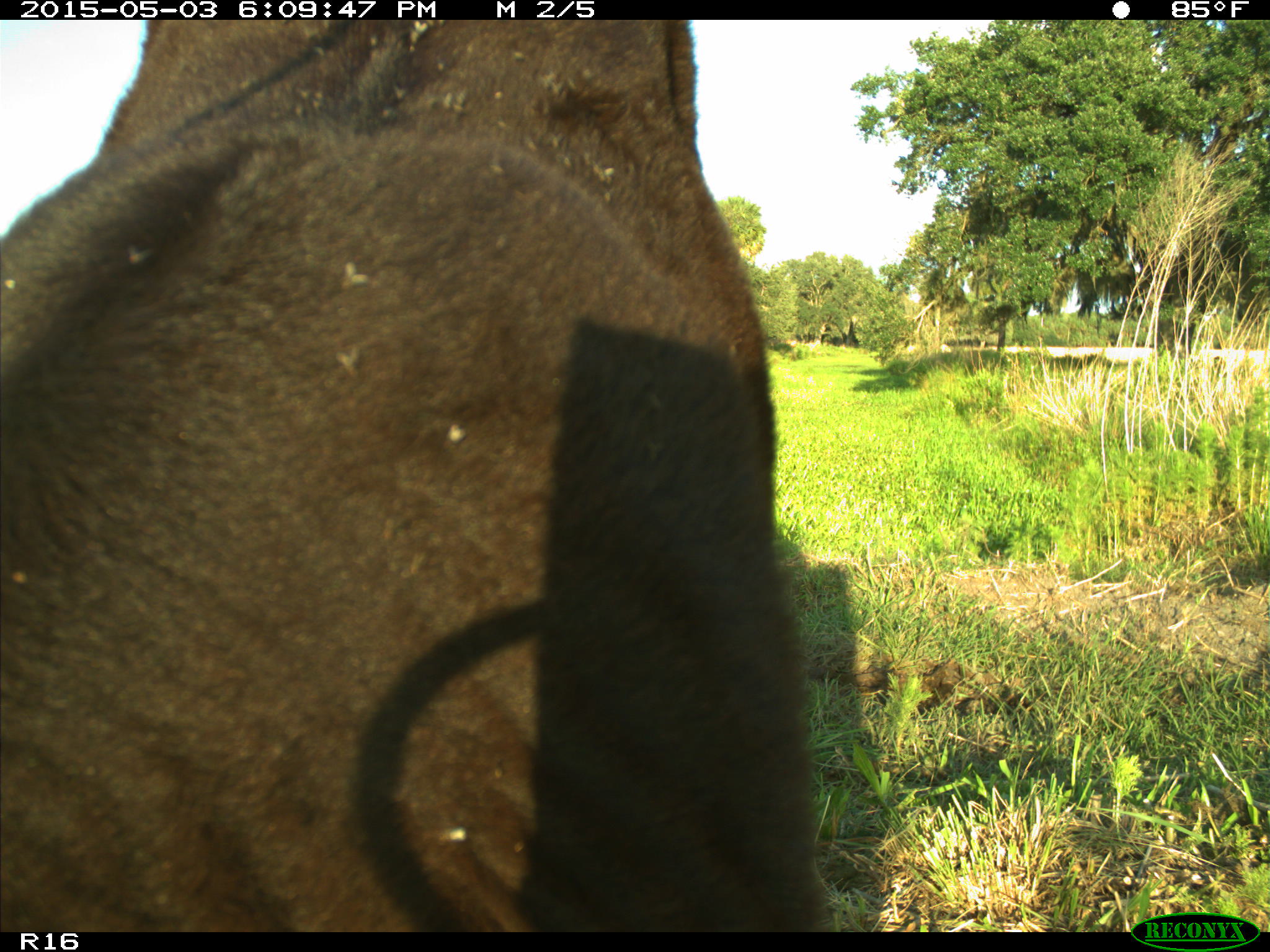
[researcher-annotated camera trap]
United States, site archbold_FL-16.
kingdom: Animalia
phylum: Chordata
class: Mammalia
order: Artiodactyla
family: Bovidae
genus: Bos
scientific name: Bos taurus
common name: domestic cow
Bos taurus (domestic cow).